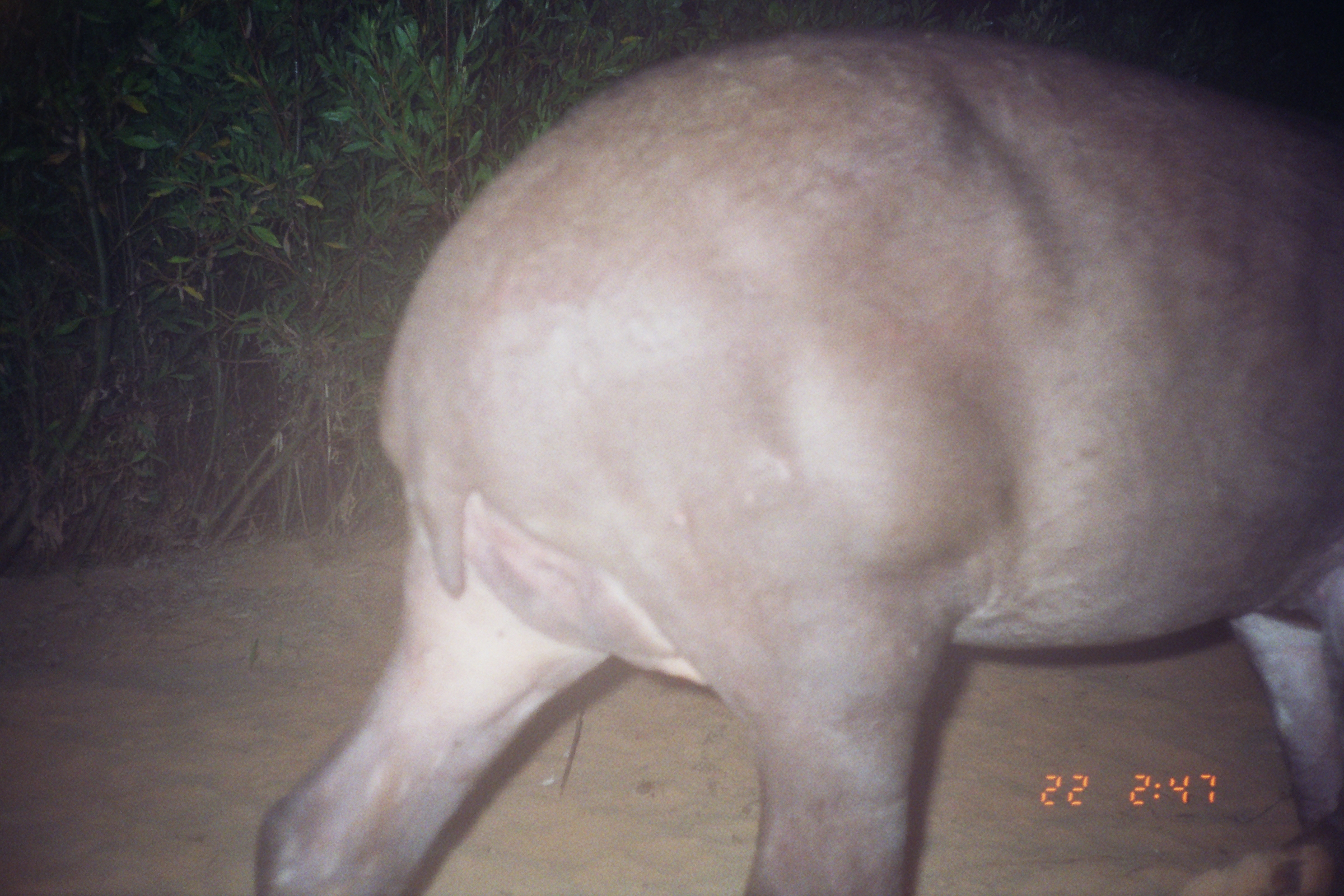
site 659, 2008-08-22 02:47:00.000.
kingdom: Animalia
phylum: Chordata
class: Mammalia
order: Perissodactyla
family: Tapiridae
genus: Tapirus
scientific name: Tapirus terrestris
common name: south american tapir